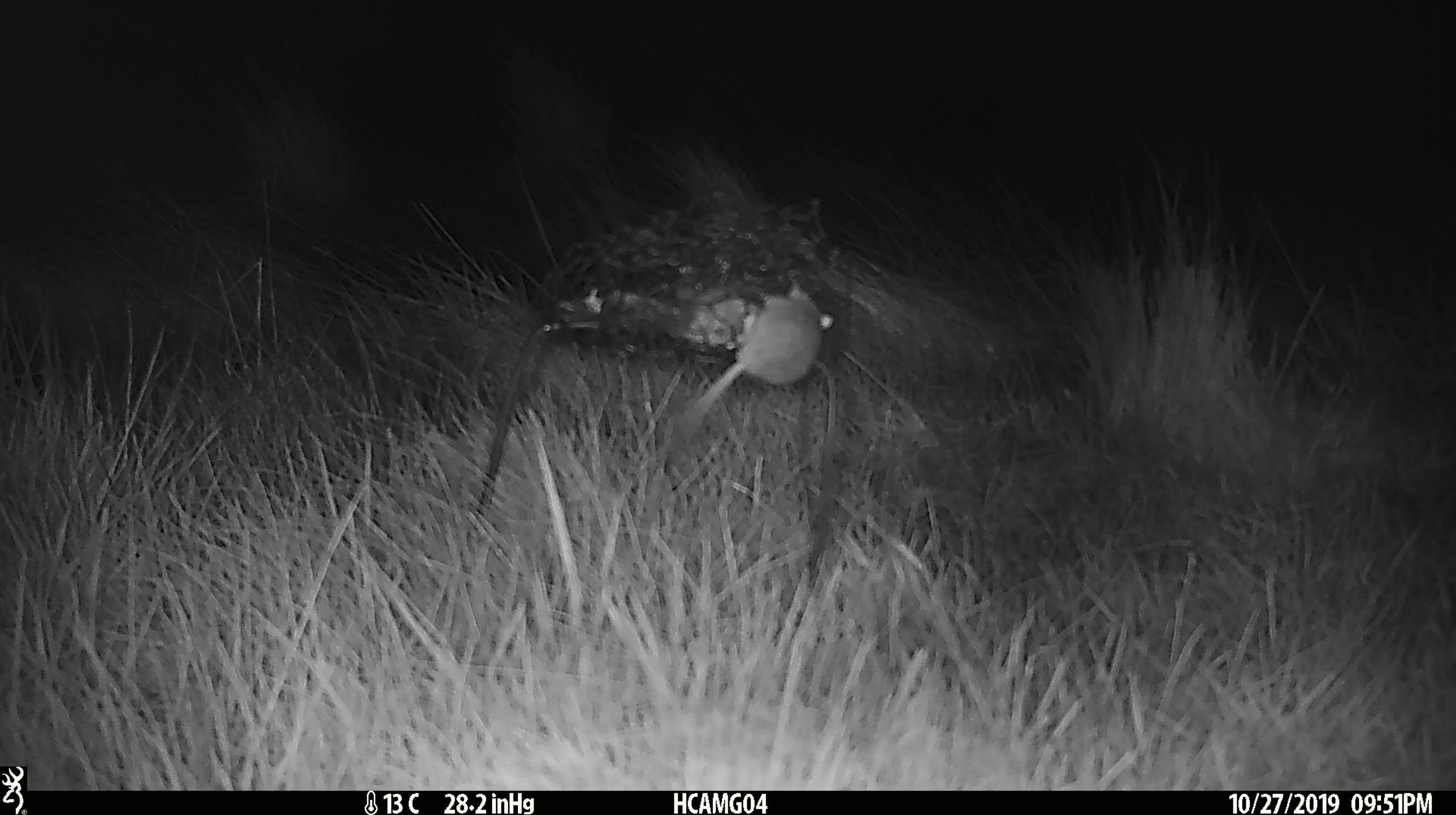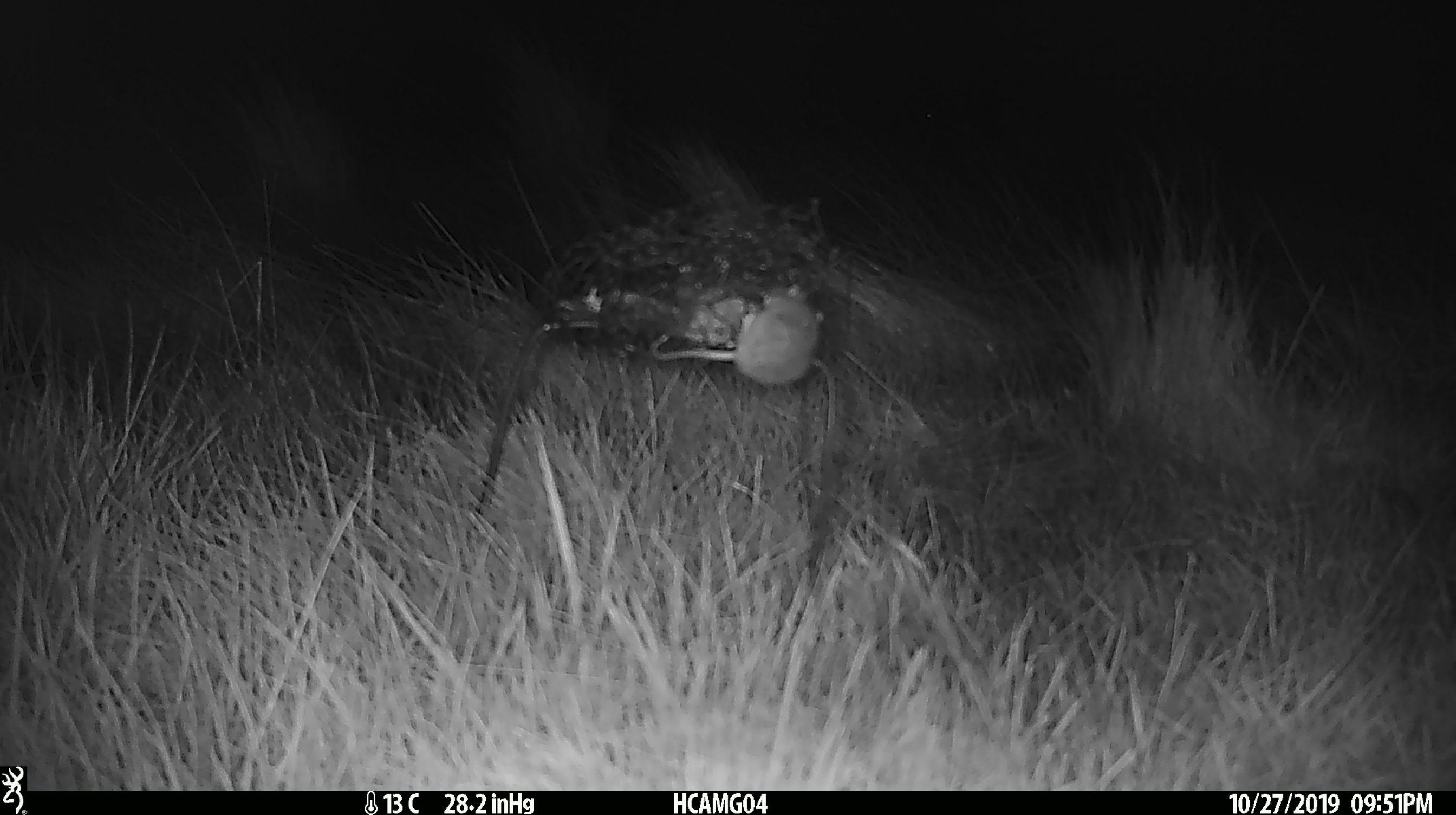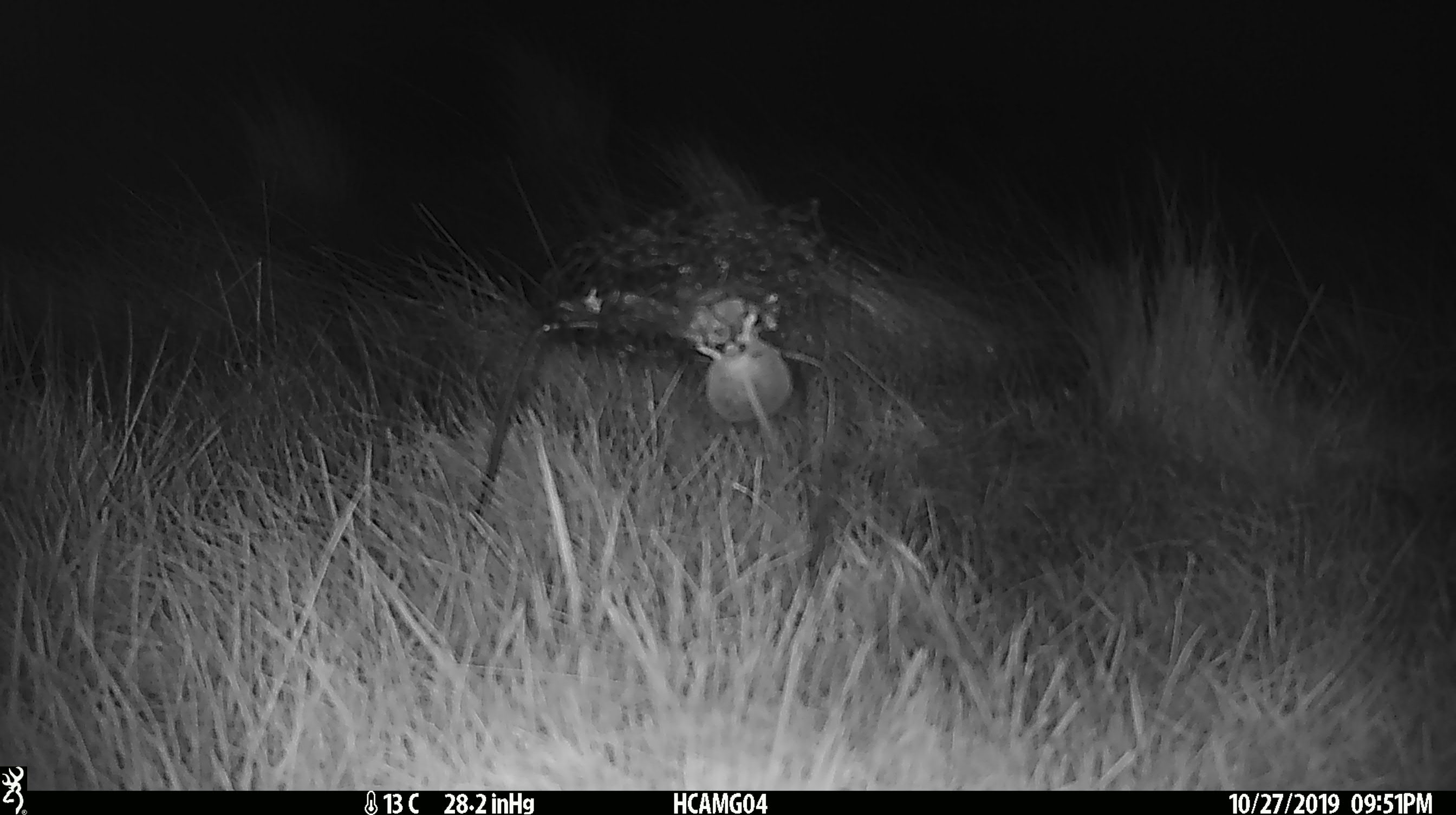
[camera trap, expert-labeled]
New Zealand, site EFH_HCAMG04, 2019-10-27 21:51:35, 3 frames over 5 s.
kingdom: Animalia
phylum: Chordata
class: Mammalia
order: Rodentia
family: Muridae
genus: Mus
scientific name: Mus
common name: mouse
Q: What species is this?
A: Mouse (Mus).